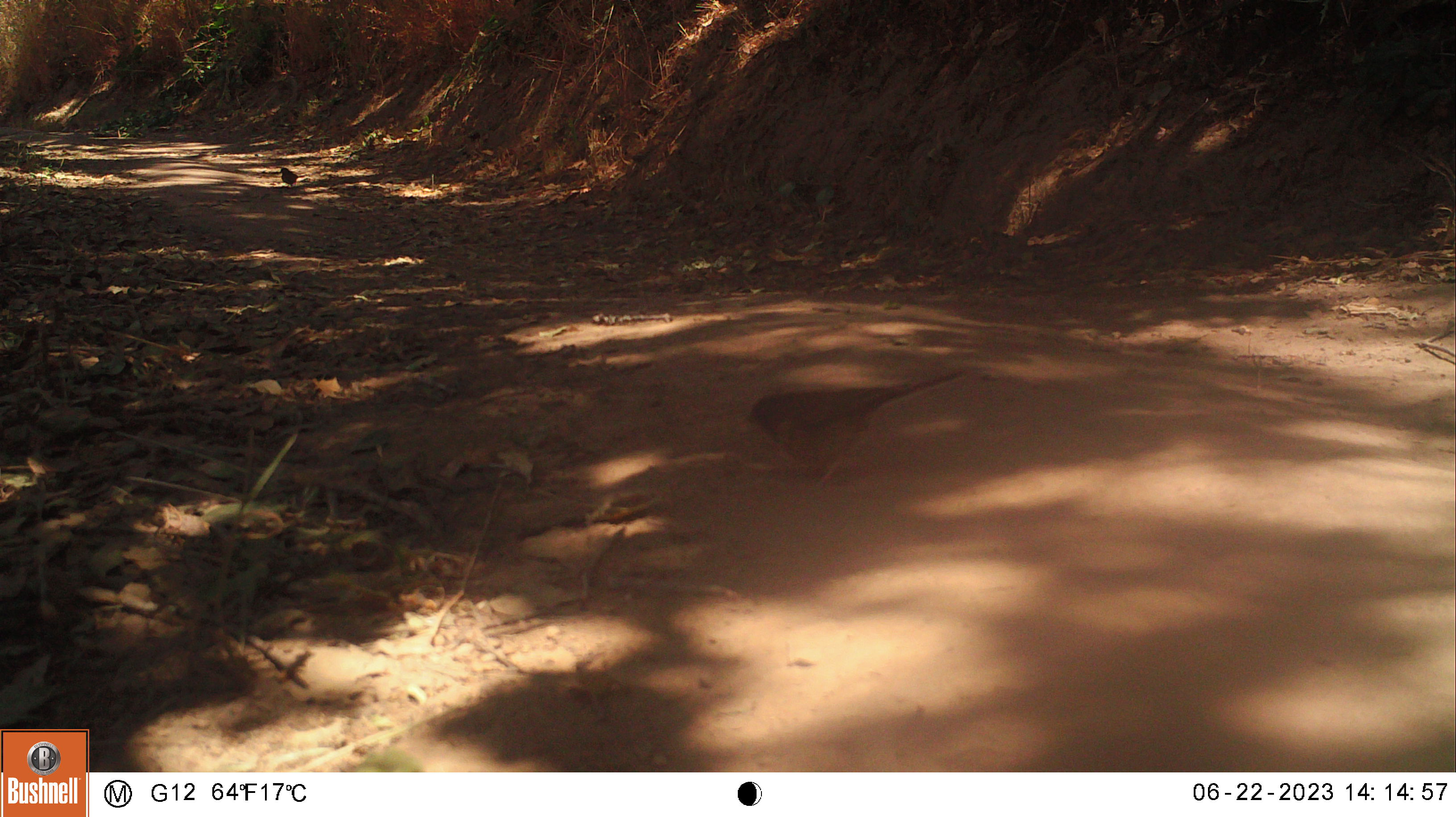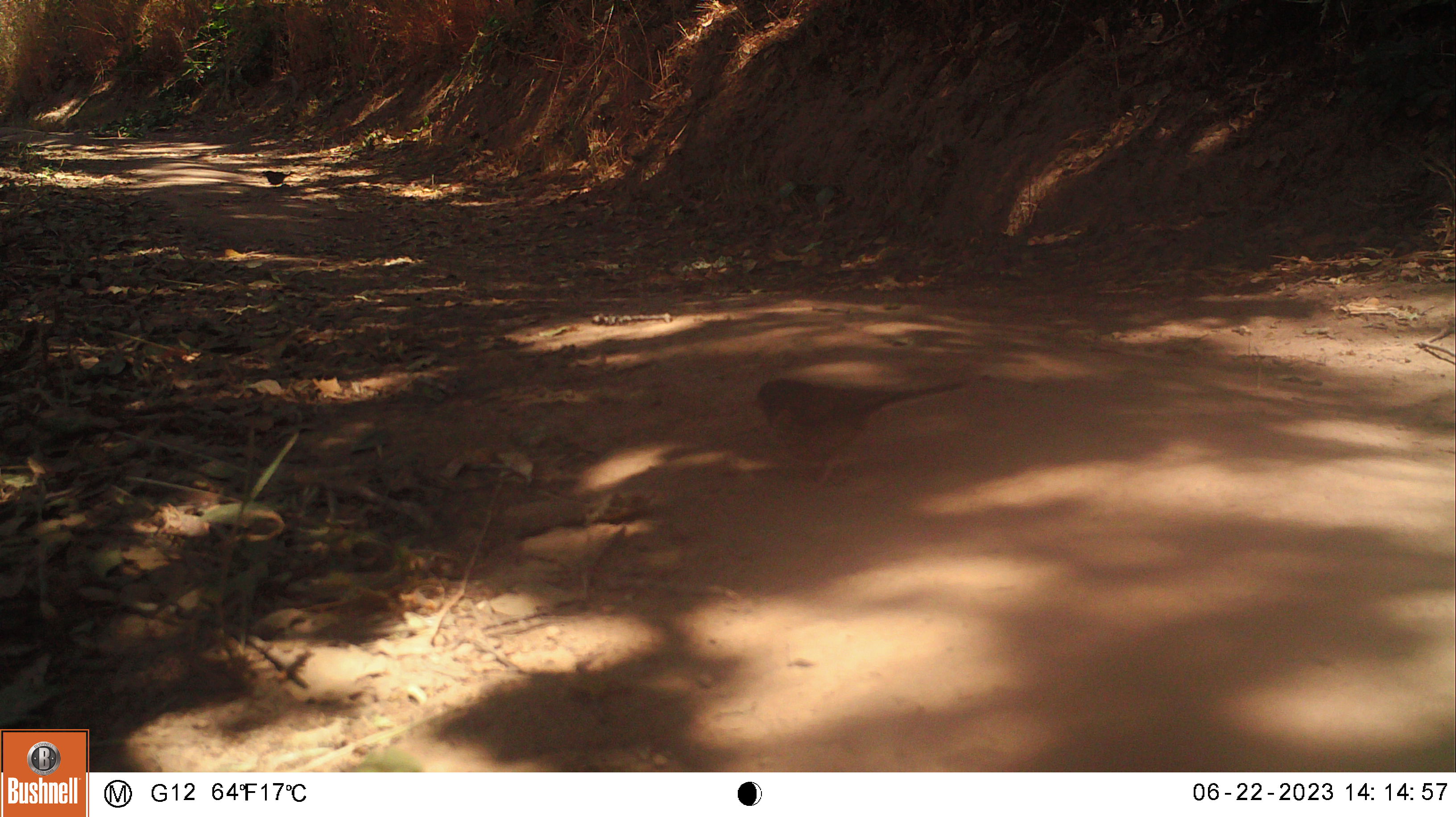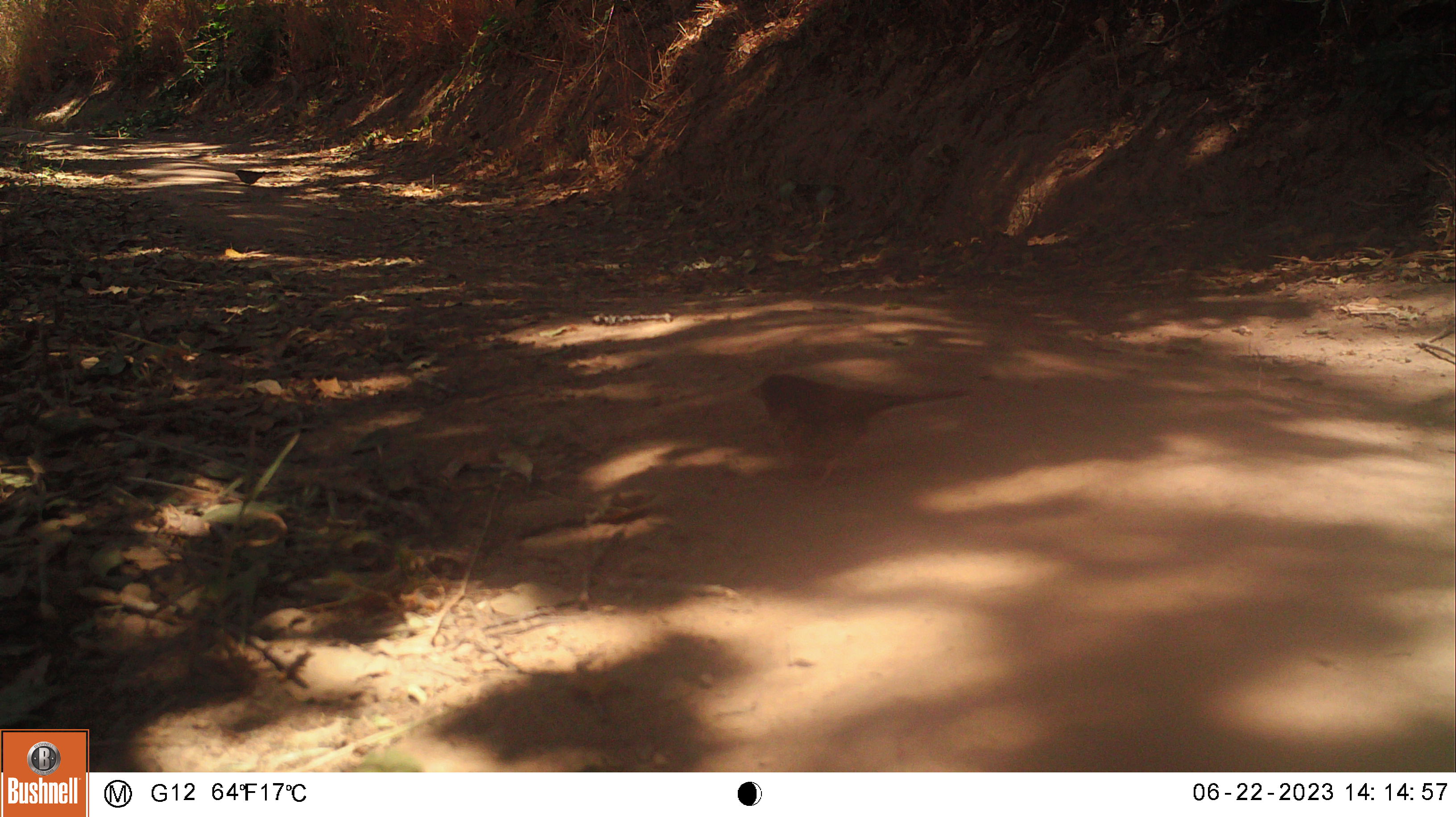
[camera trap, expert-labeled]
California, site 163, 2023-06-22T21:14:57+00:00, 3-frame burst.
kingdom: Animalia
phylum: Chordata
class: Aves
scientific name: Aves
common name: bird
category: unknown bird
Unknown bird (bird) (Aves).